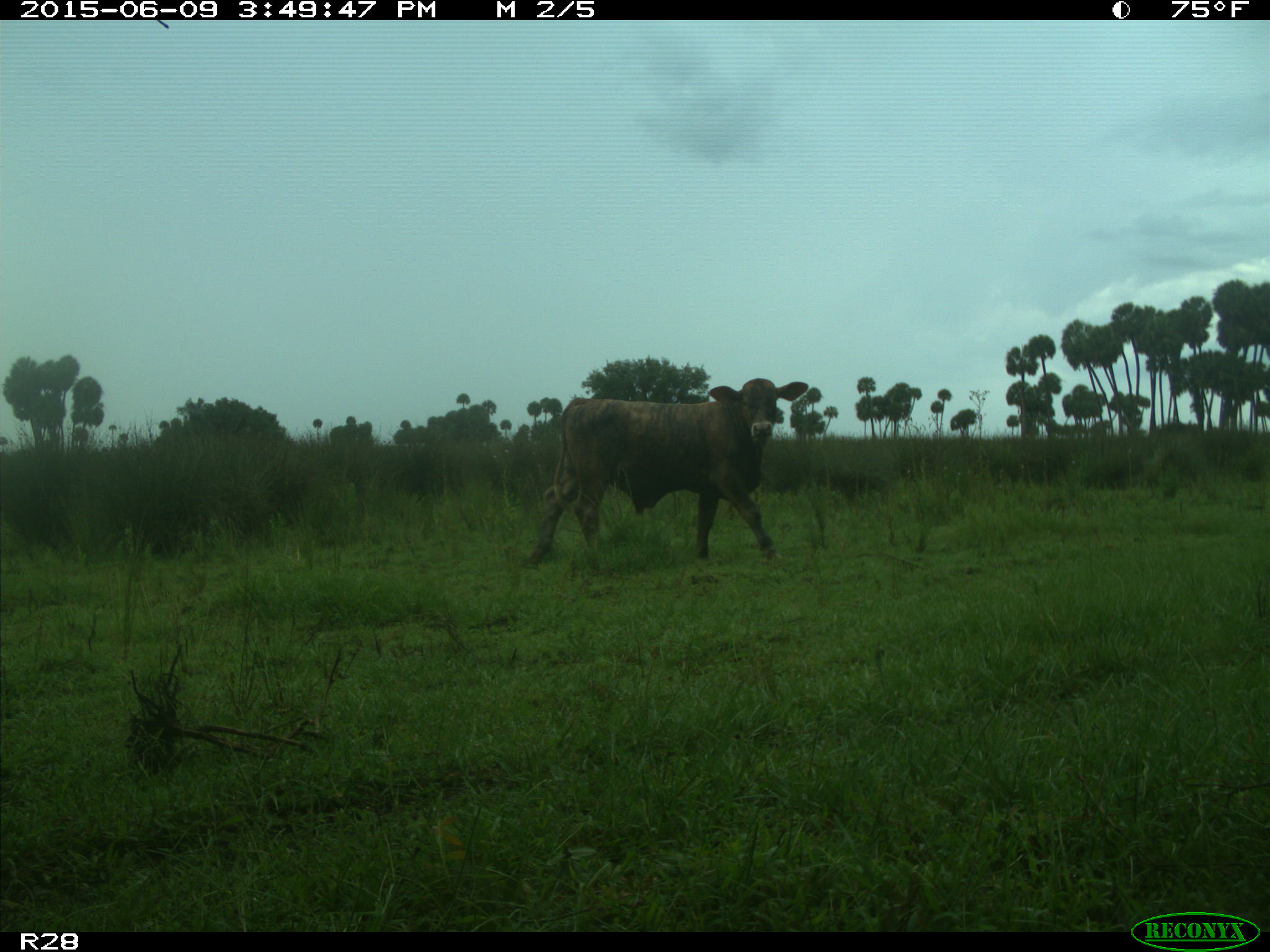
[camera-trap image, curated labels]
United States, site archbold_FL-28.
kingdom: Animalia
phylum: Chordata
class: Mammalia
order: Artiodactyla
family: Bovidae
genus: Bos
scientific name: Bos taurus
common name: domestic cow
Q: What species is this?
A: Bos taurus (domestic cow).